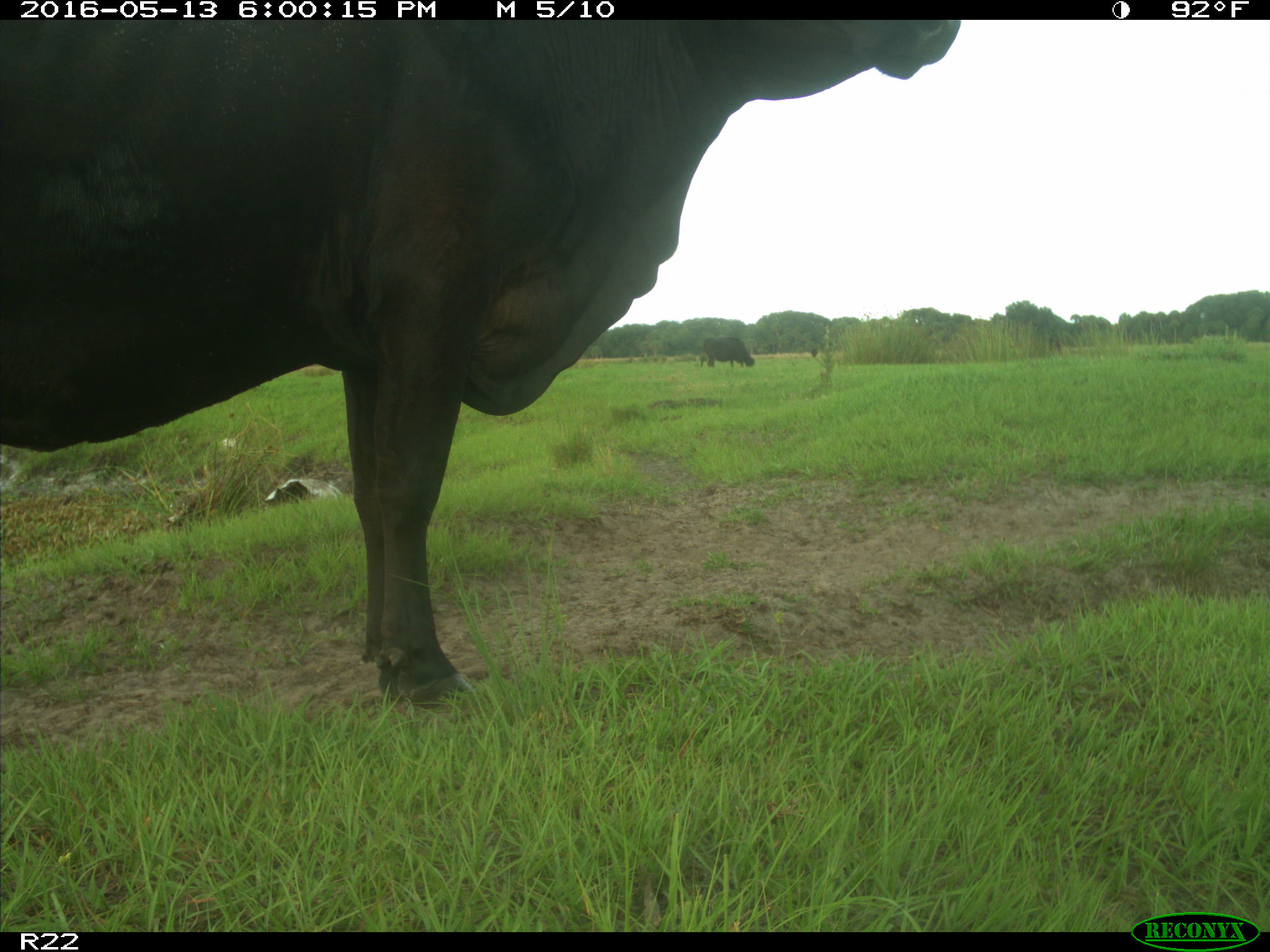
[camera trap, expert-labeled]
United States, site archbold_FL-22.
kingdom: Animalia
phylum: Chordata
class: Mammalia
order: Artiodactyla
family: Bovidae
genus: Bos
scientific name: Bos taurus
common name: domestic cow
Bos taurus (domestic cow).